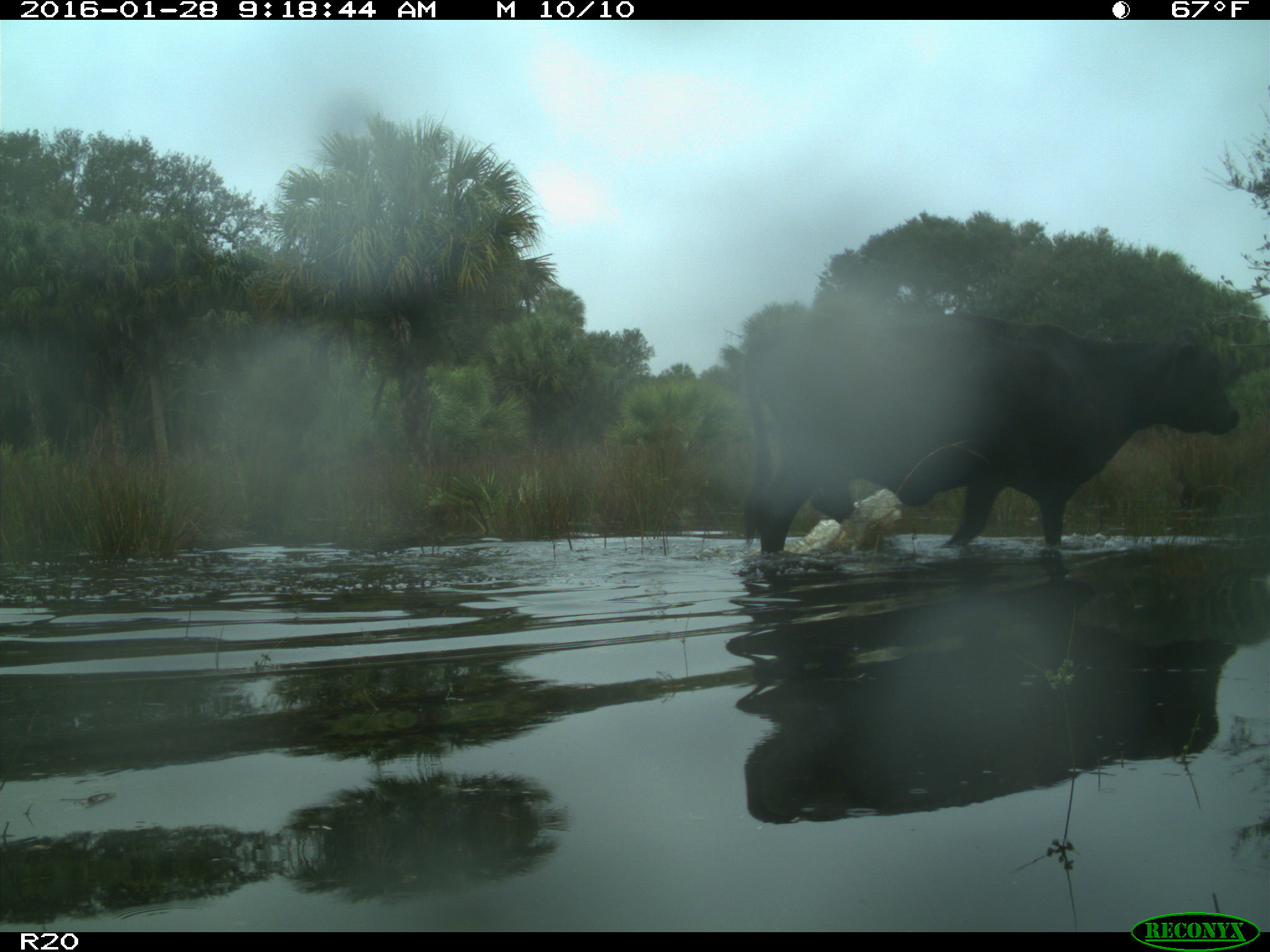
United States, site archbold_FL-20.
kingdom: Animalia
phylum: Chordata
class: Mammalia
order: Artiodactyla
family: Bovidae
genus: Bos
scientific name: Bos taurus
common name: domestic cow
Bos taurus (domestic cow).